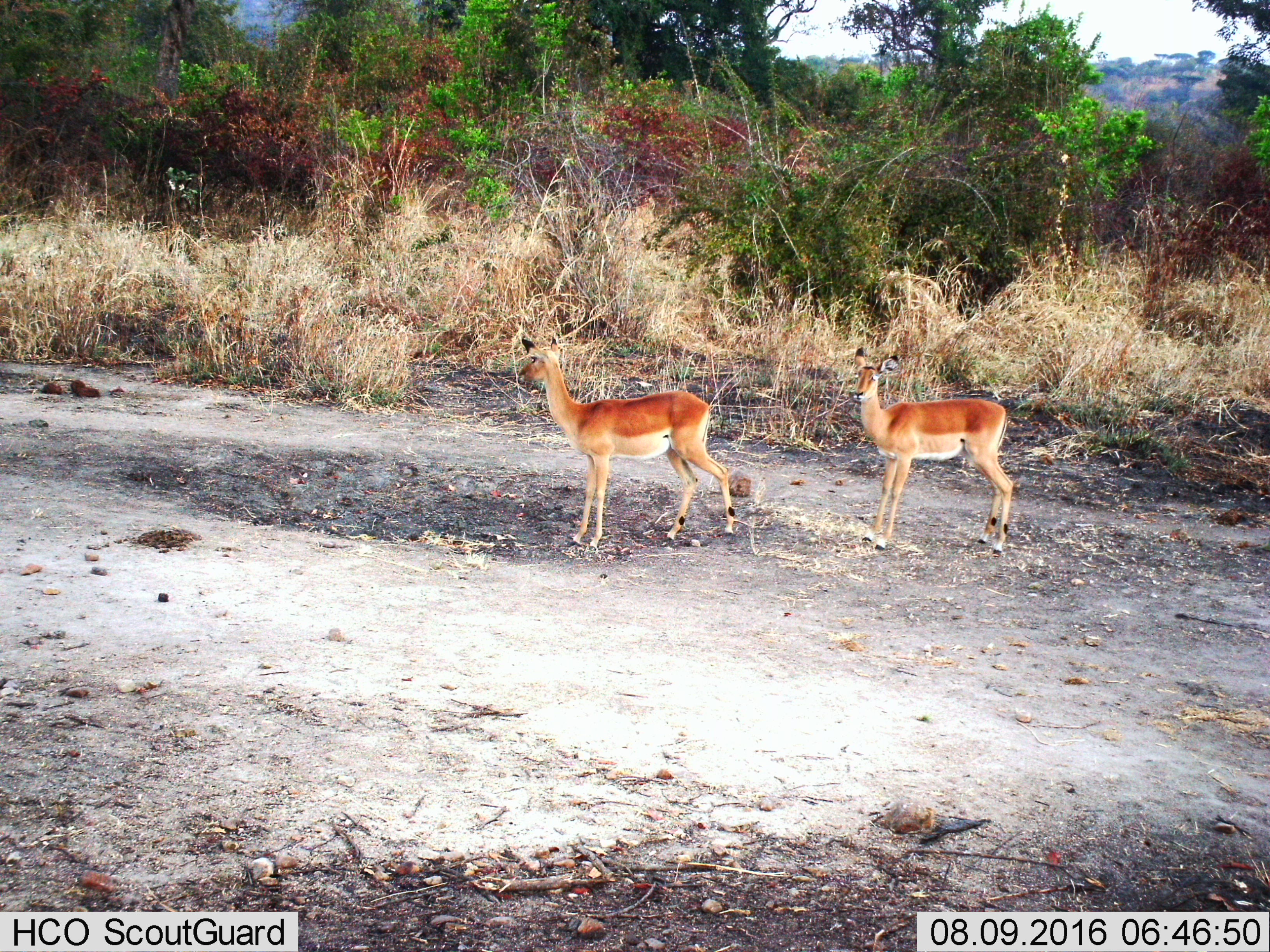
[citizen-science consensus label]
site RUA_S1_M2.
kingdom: Animalia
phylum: Chordata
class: Mammalia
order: Artiodactyla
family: Bovidae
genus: Aepyceros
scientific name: Aepyceros melampus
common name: impala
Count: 2.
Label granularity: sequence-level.